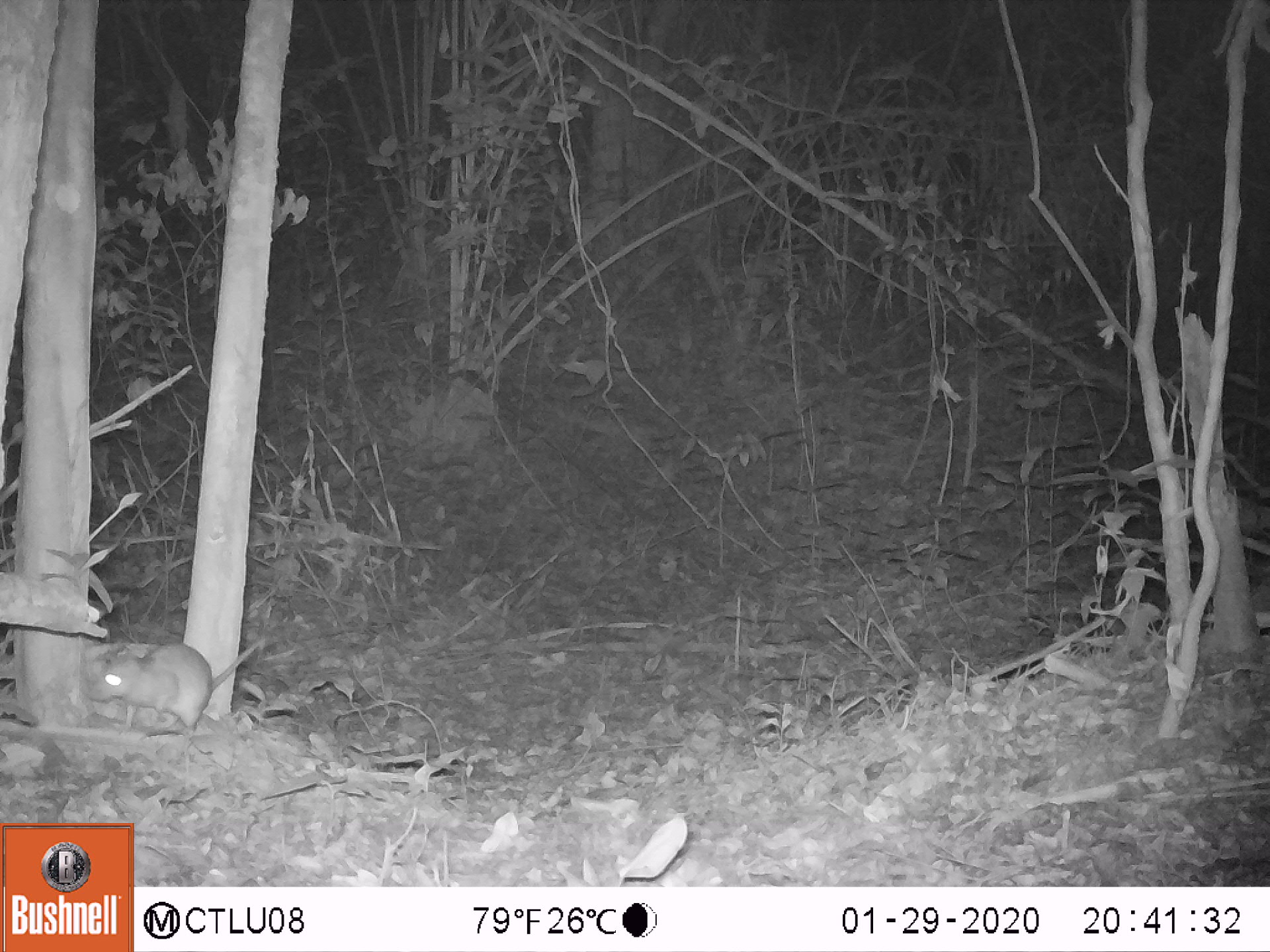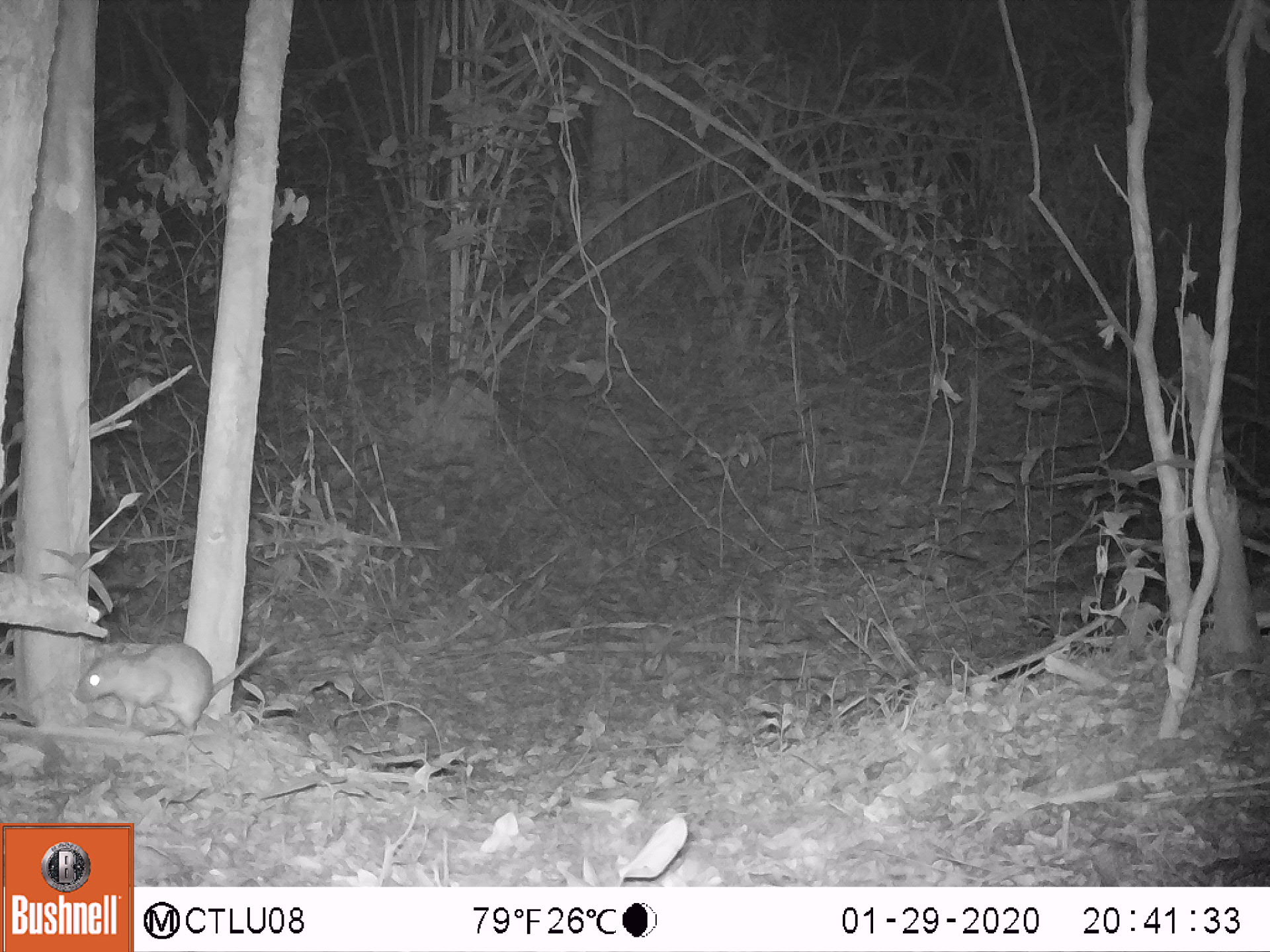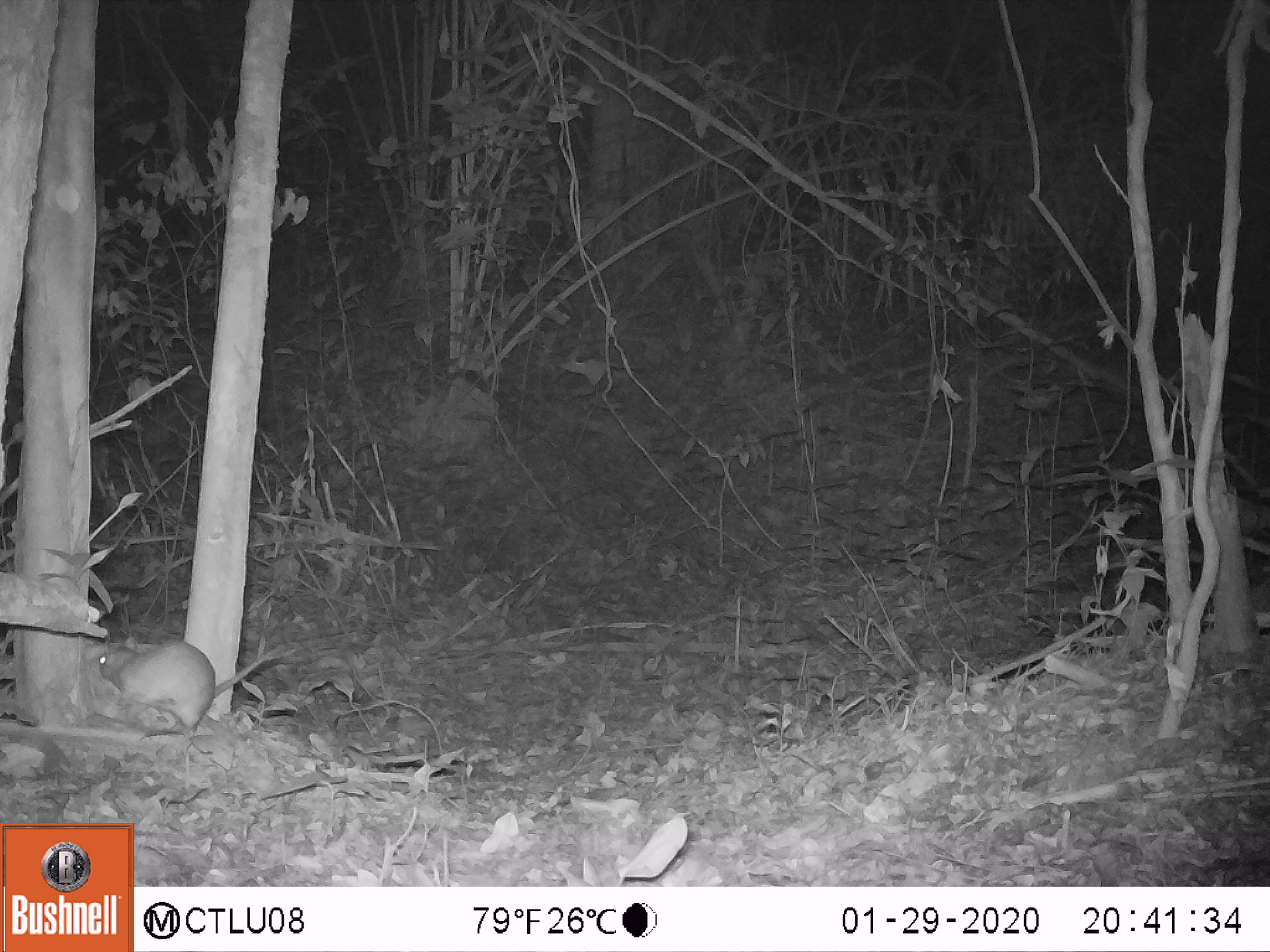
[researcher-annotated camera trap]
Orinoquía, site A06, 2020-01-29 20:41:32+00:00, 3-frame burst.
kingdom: Animalia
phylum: Chordata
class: Mammalia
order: Rodentia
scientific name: Rodentia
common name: rodent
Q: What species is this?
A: Rodent (Rodentia).